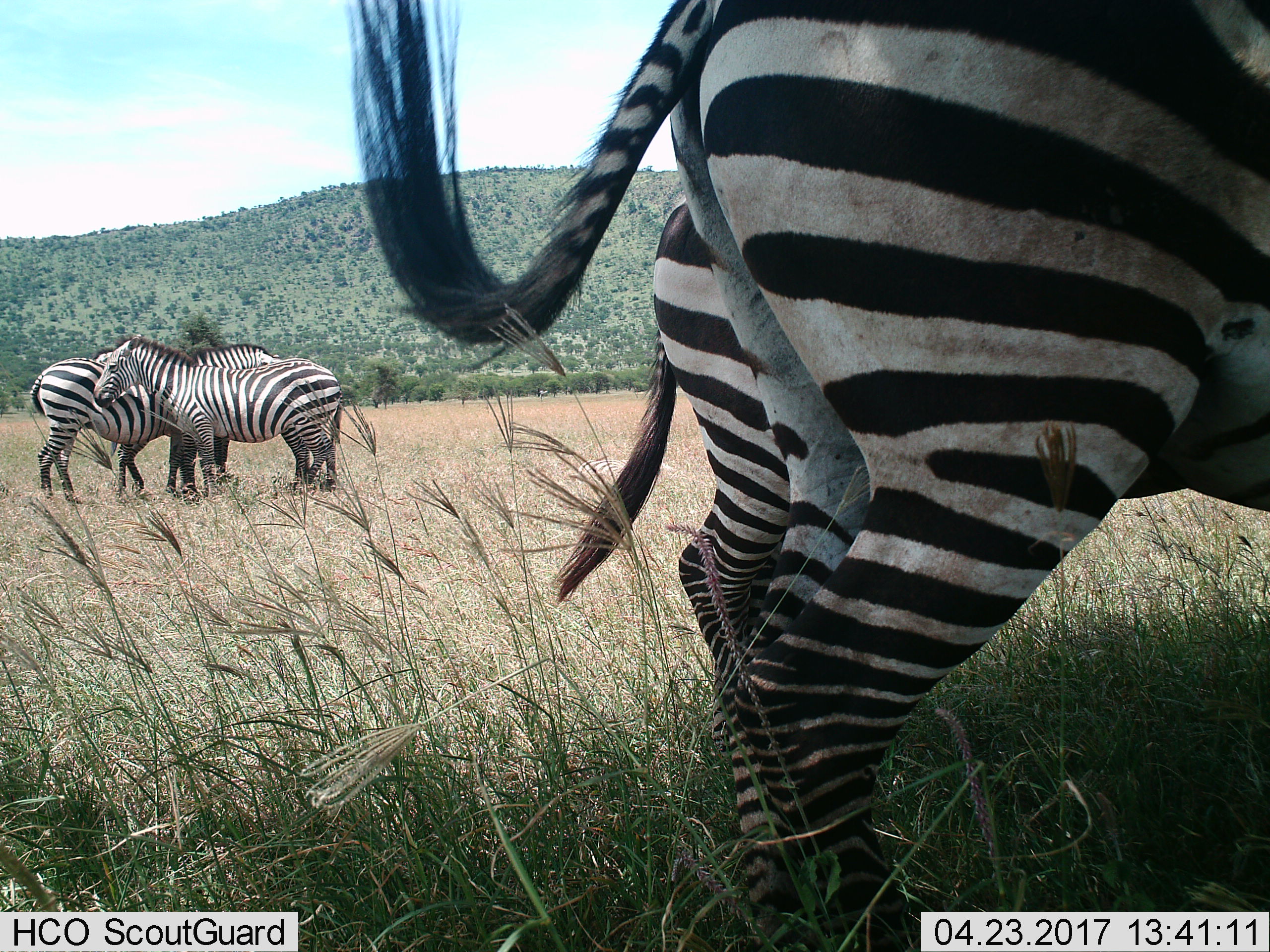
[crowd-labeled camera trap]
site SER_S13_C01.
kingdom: Animalia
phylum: Chordata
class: Mammalia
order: Perissodactyla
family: Equidae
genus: Equus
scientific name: Equus quagga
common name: plains zebra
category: zebraplains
Zebraplains (plains zebra) (Equus quagga), count 5. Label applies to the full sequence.